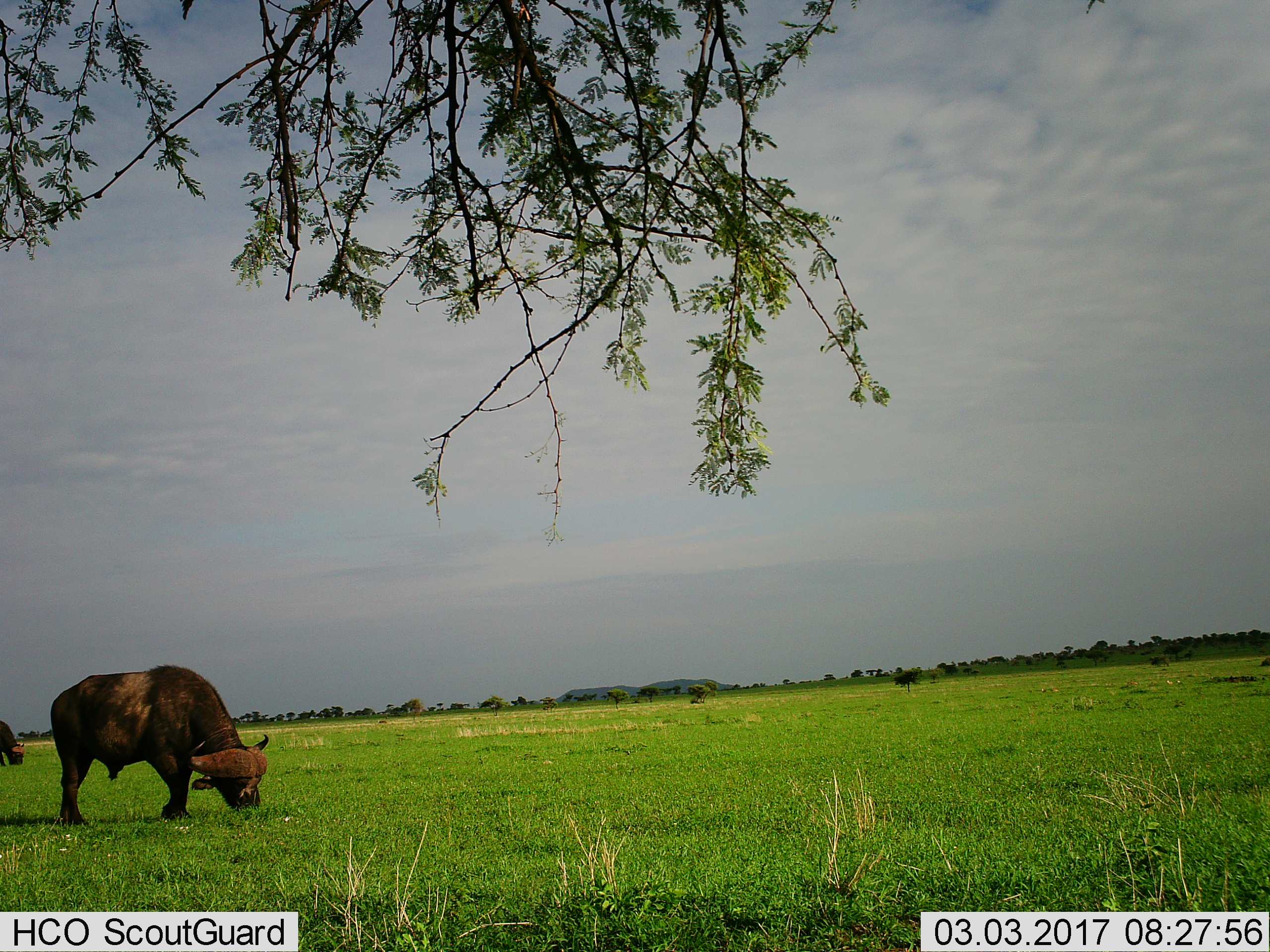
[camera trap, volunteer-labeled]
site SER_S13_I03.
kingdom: Animalia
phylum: Chordata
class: Mammalia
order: Artiodactyla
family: Bovidae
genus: Syncerus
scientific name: Syncerus caffer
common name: african buffalo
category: buffalo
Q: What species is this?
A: Buffalo (african buffalo) (Syncerus caffer).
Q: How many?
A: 2.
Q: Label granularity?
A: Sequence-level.